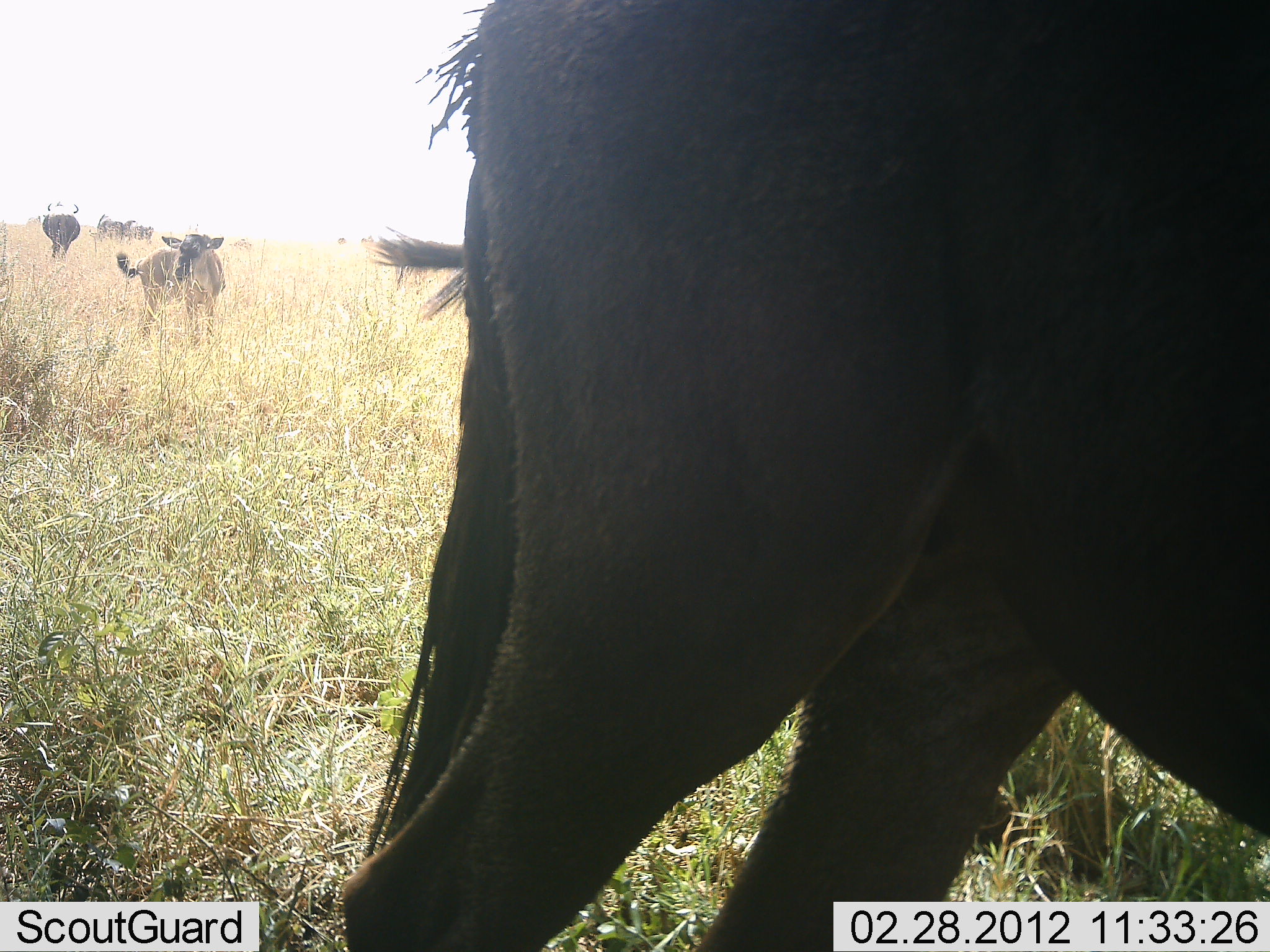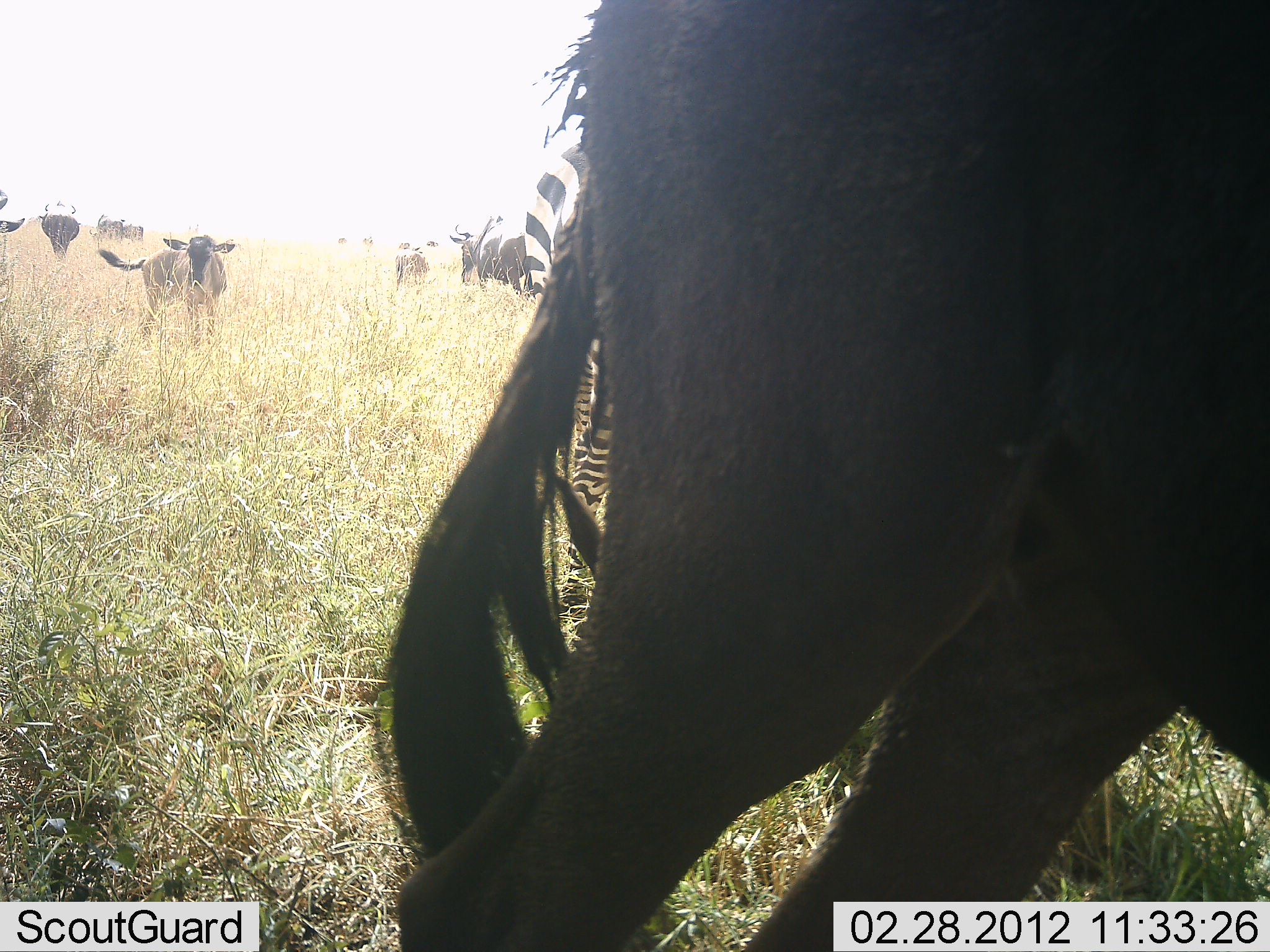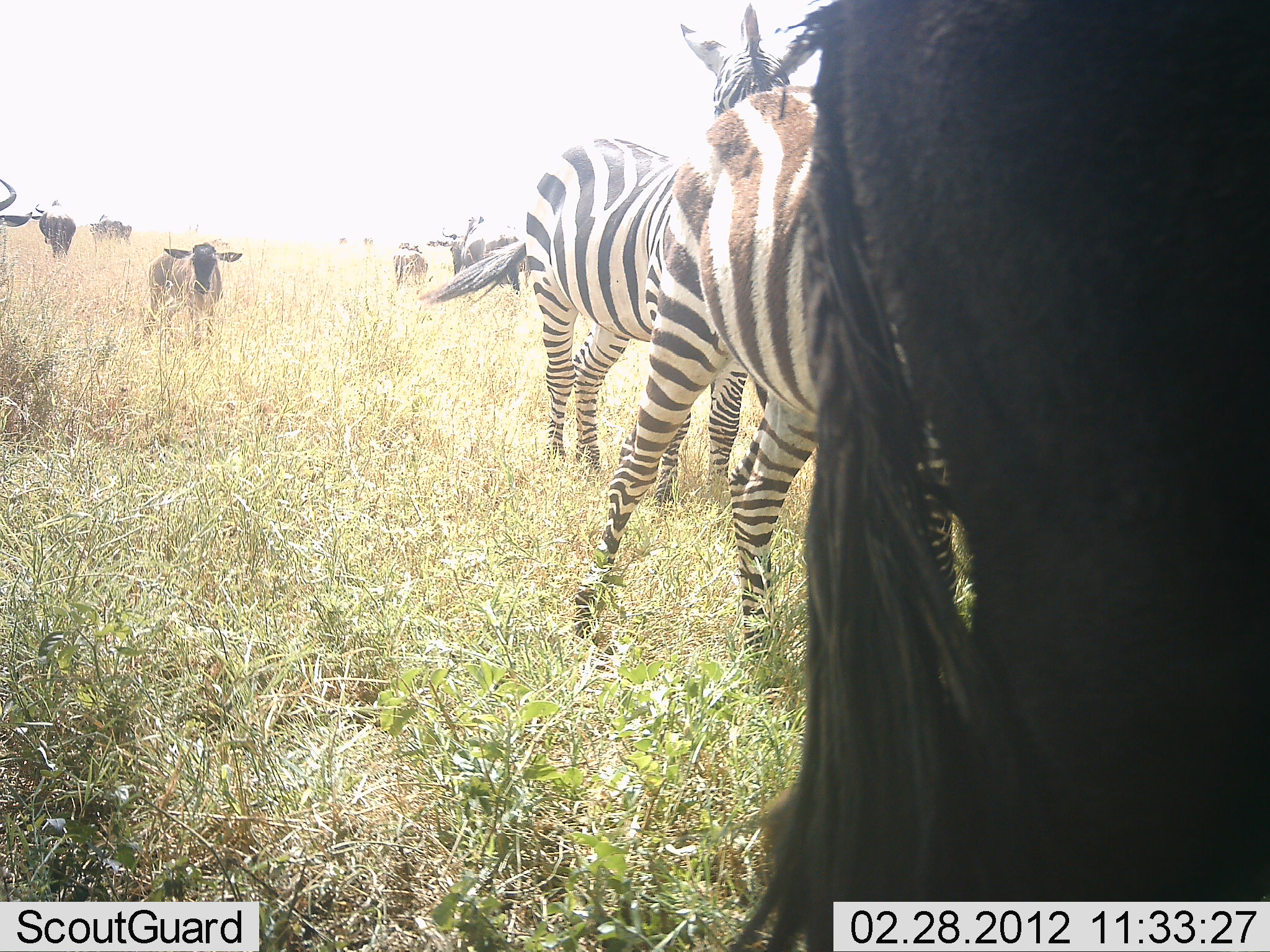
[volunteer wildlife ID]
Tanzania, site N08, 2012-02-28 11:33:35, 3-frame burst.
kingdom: Animalia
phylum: Chordata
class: Mammalia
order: Artiodactyla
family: Bovidae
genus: Connochaetes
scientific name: Connochaetes taurinus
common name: blue wildebeest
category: wildebeest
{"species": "wildebeest (blue wildebeest) (Connochaetes taurinus)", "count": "6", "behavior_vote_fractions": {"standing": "71%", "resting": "0%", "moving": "53%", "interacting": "6%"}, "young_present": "88%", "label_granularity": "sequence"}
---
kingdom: Animalia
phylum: Chordata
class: Mammalia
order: Perissodactyla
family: Equidae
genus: Equus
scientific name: Equus quagga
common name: plains zebra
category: zebra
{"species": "zebra (plains zebra) (Equus quagga)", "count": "2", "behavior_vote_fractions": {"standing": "71%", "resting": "0%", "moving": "29%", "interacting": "0%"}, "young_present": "6%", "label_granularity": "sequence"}